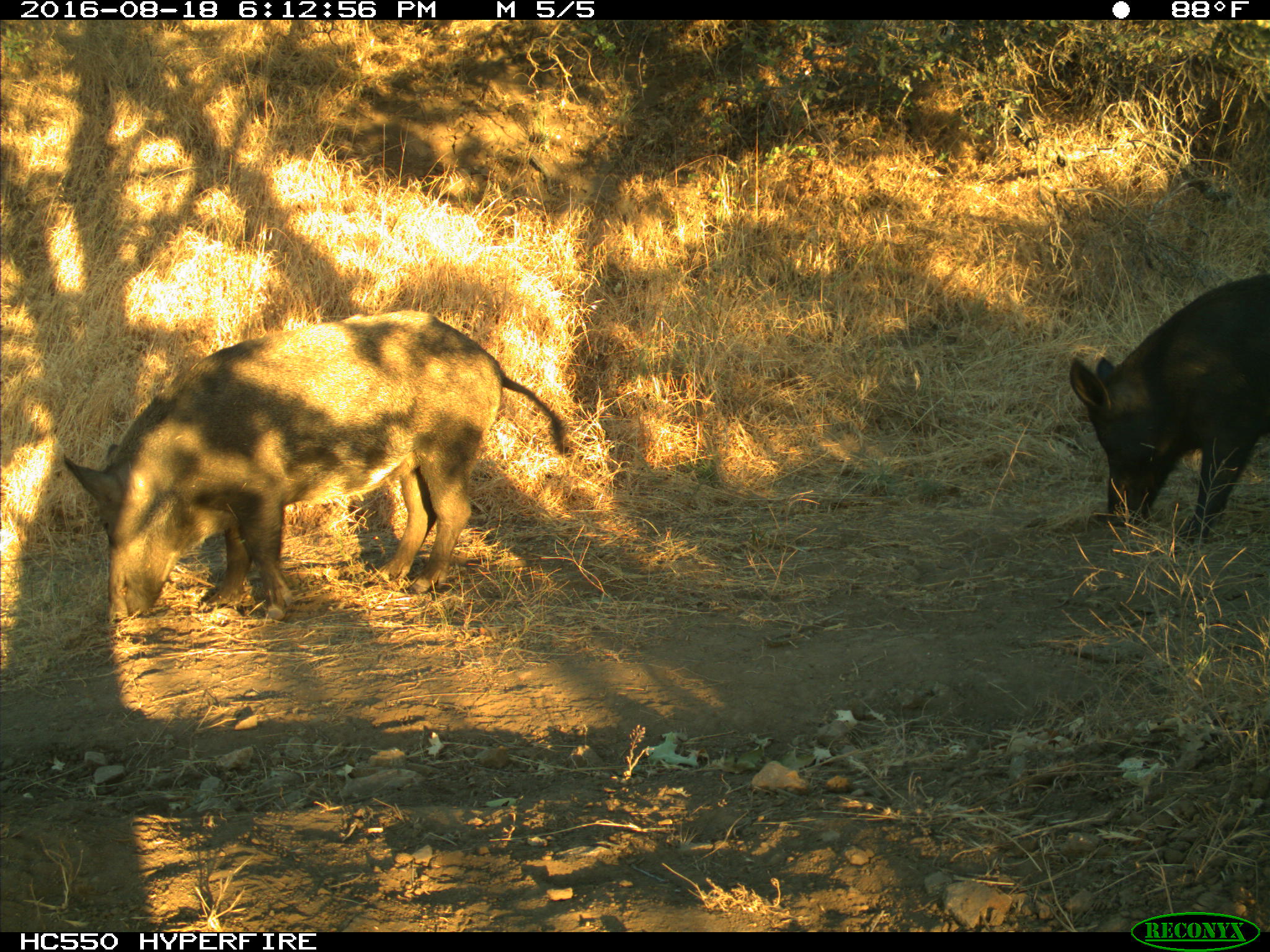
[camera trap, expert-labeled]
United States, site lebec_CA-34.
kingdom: Animalia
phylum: Chordata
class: Mammalia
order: Artiodactyla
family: Suidae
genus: Sus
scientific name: Sus scrofa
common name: wild boar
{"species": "Sus scrofa (wild boar)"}